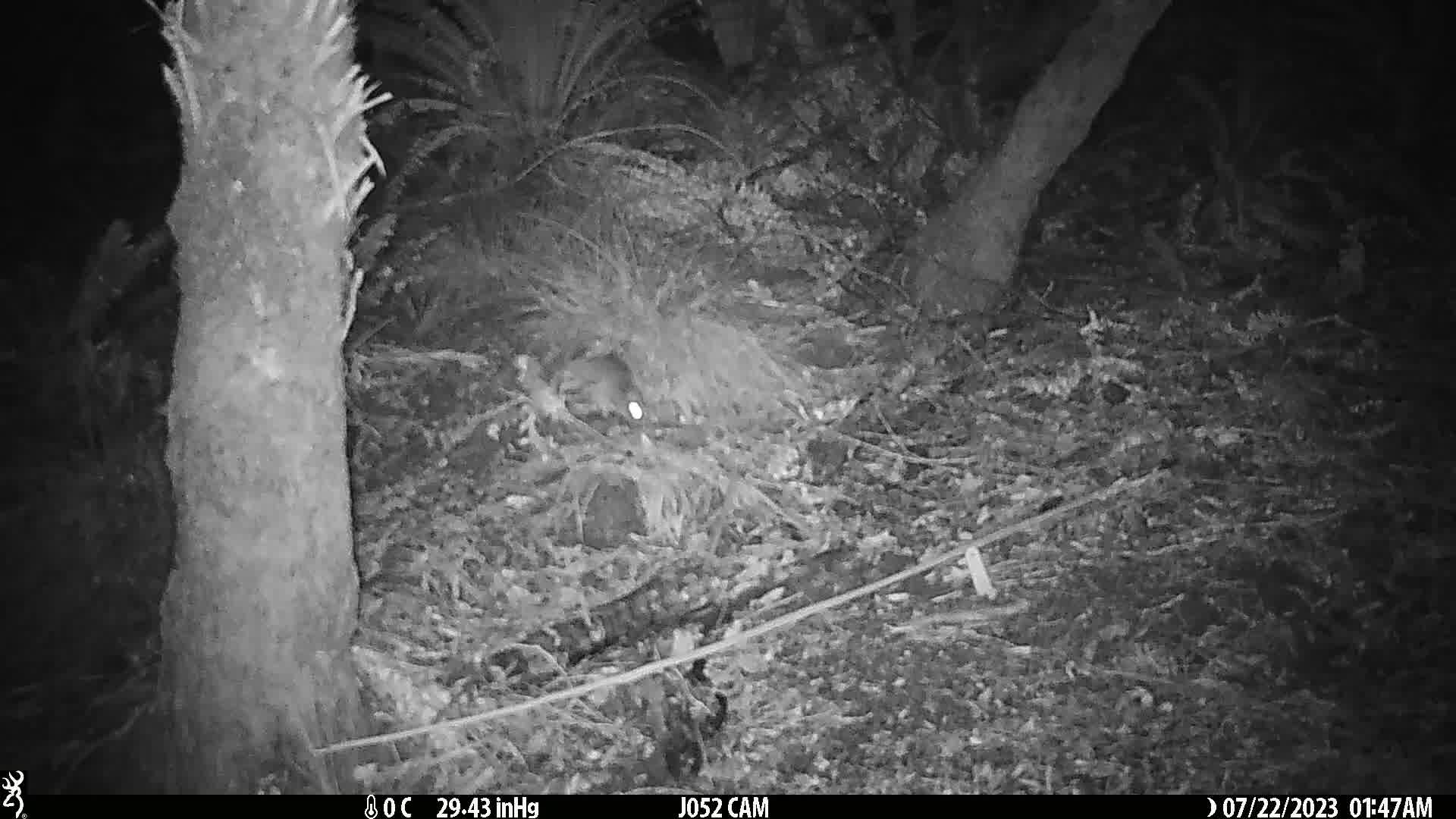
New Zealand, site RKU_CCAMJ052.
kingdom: Animalia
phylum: Chordata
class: Mammalia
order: Rodentia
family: Muridae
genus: Rattus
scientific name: Rattus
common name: rat